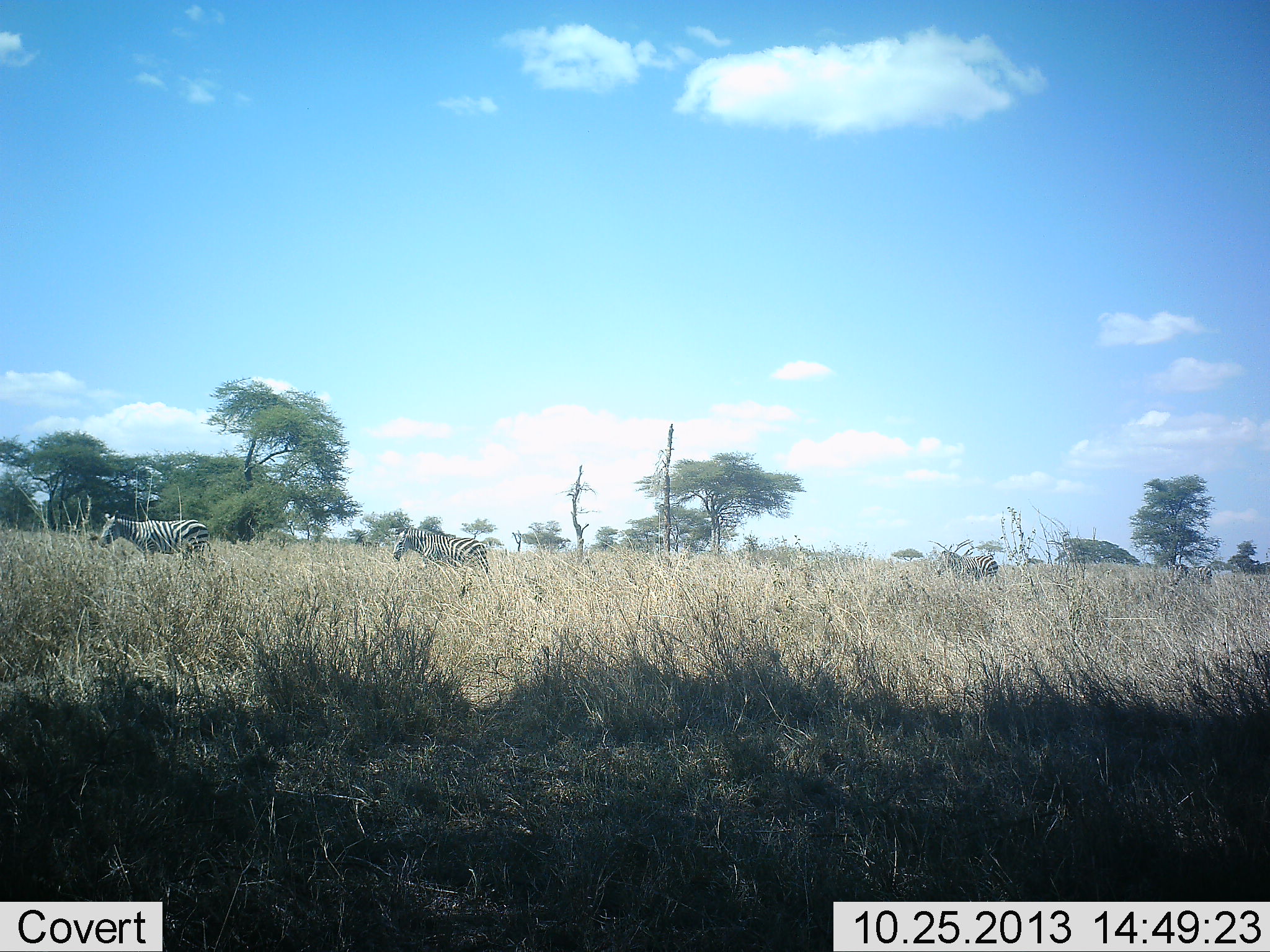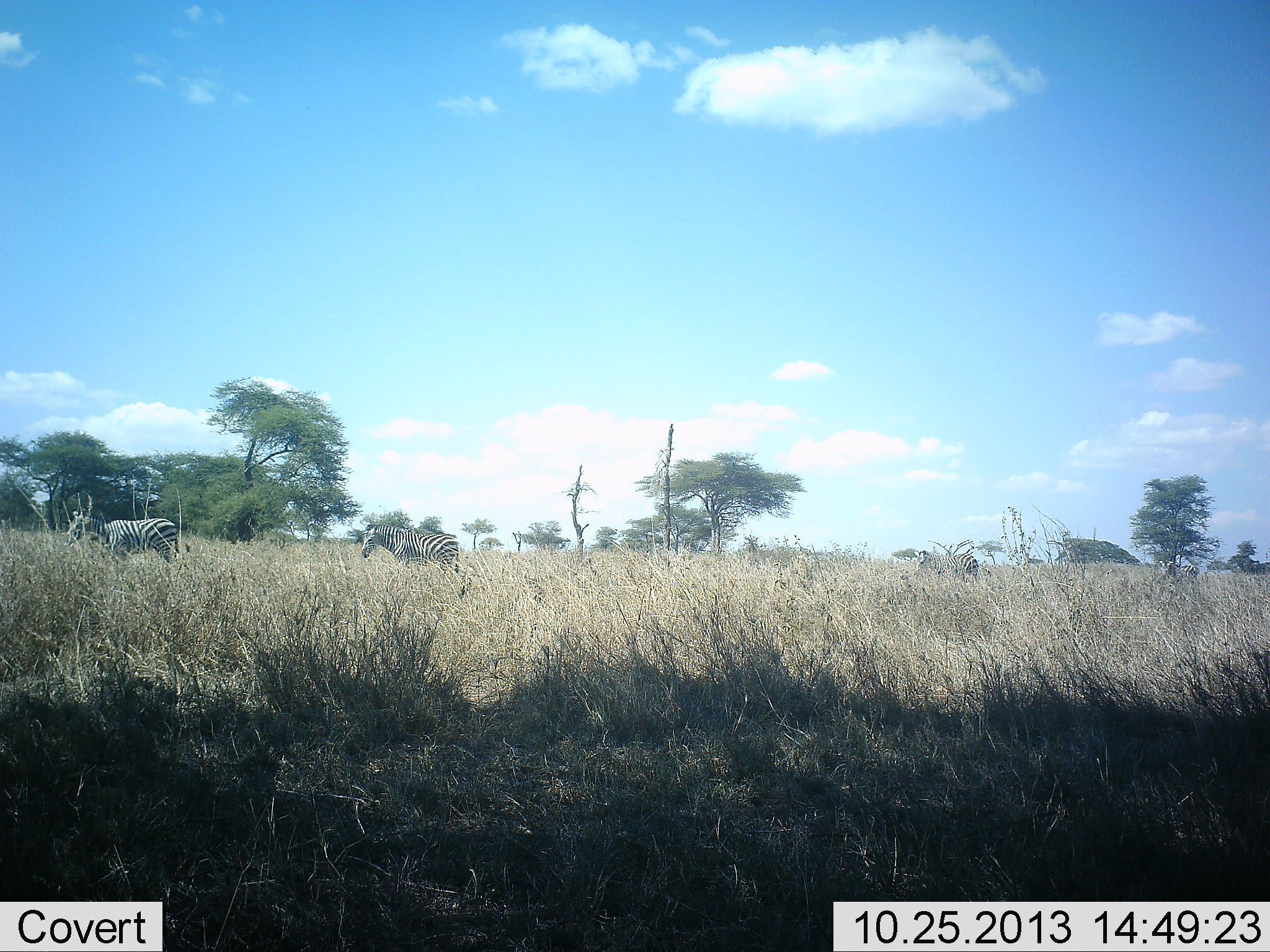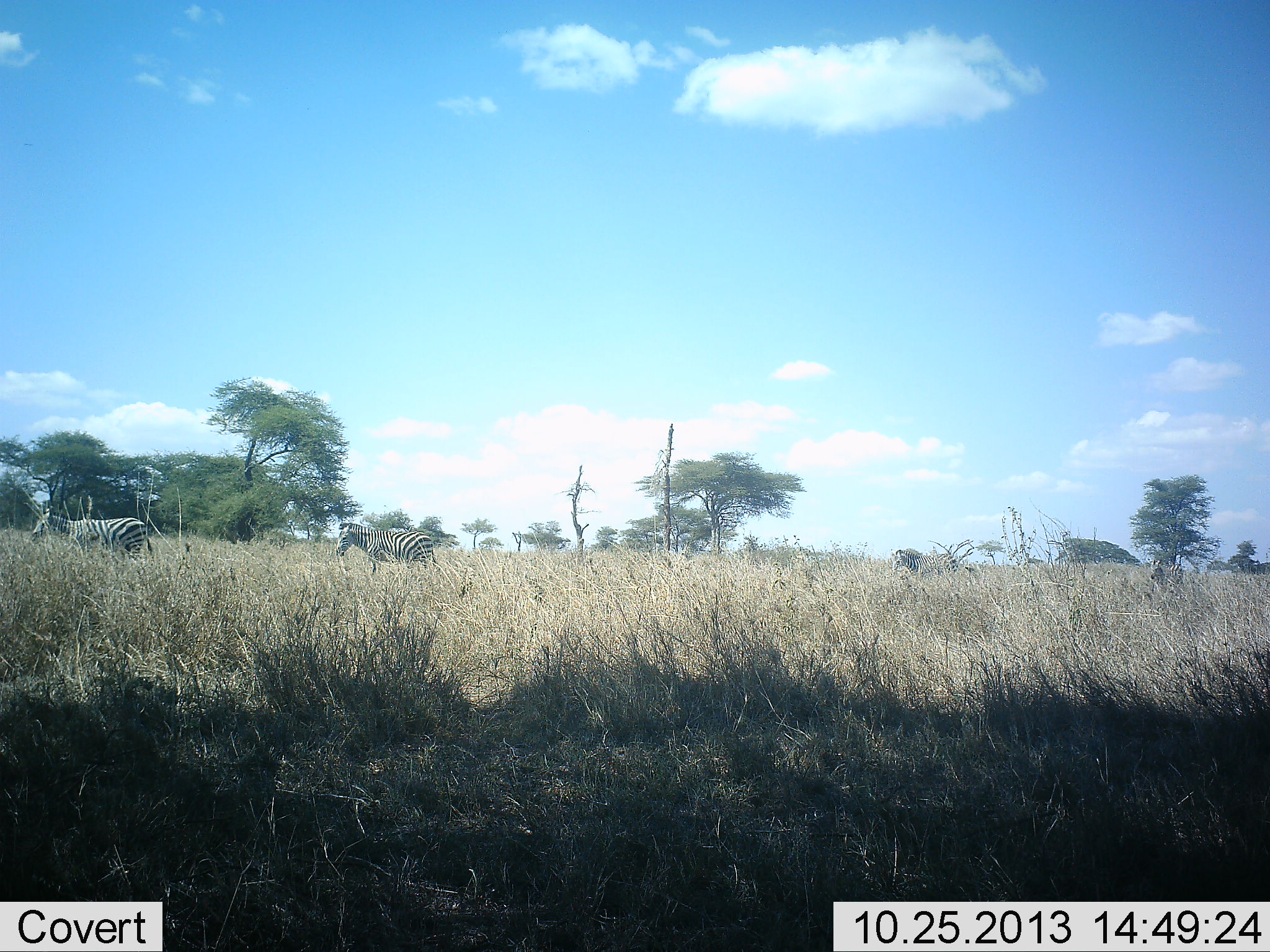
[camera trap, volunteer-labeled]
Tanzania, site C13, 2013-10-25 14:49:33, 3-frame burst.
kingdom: Animalia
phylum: Chordata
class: Mammalia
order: Perissodactyla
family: Equidae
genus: Equus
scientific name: Equus quagga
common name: plains zebra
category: zebra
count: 4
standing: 0%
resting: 0%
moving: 100%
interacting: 0%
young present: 0%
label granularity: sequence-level